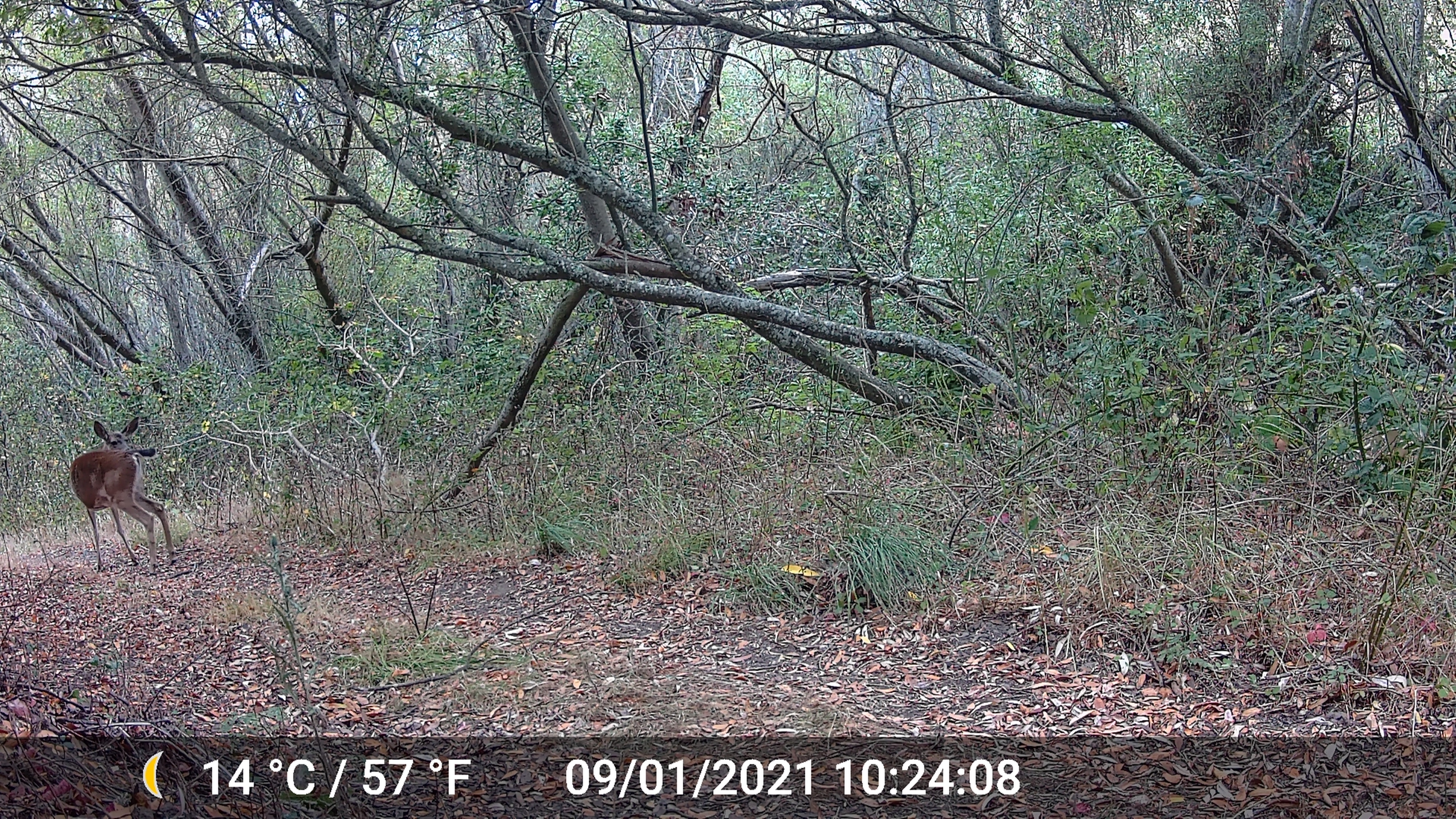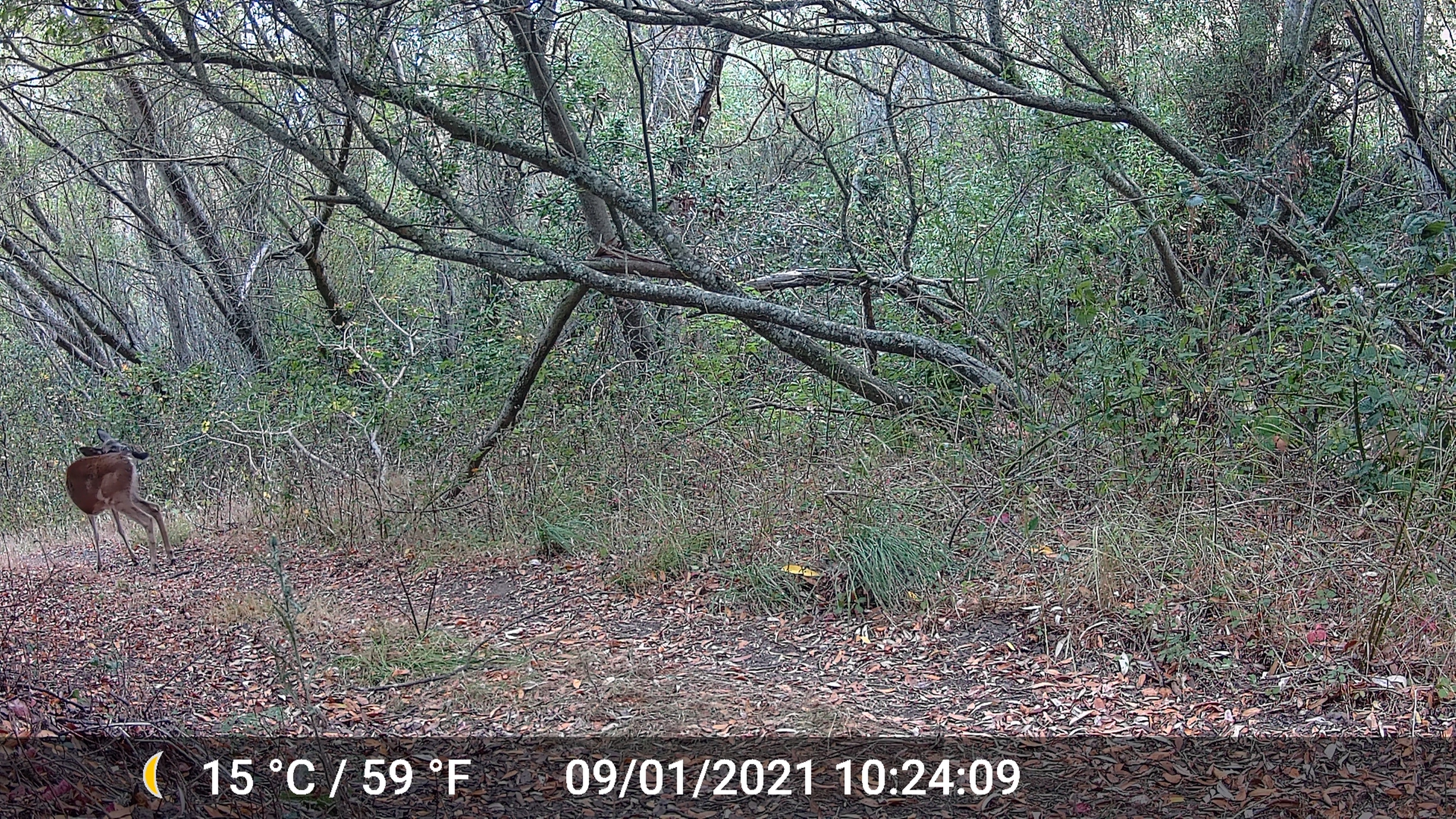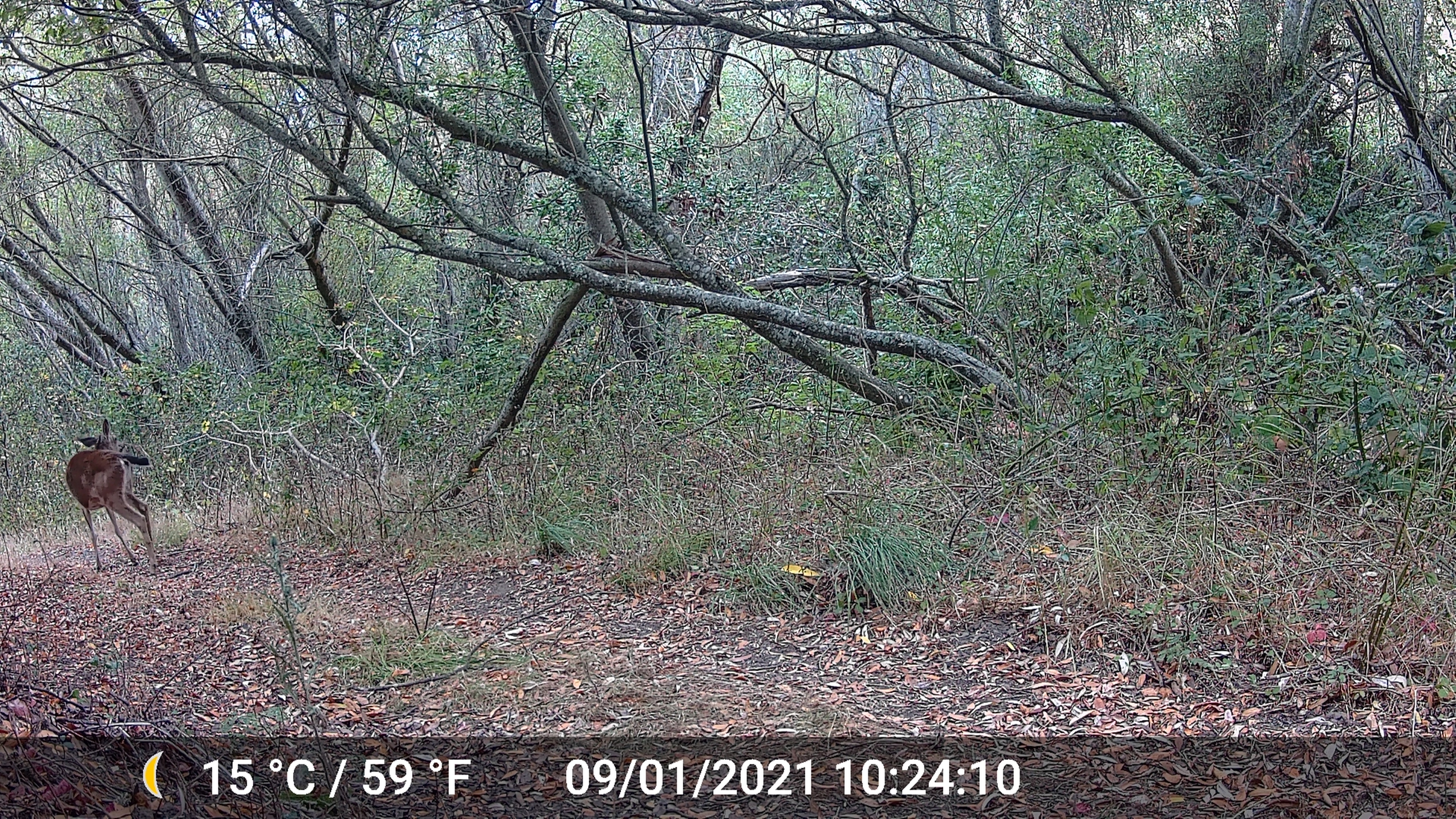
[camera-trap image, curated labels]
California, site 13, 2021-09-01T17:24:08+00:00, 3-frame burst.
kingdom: Animalia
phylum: Chordata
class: Mammalia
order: Artiodactyla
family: Cervidae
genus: Odocoileus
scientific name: Odocoileus hemionus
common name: mule deer